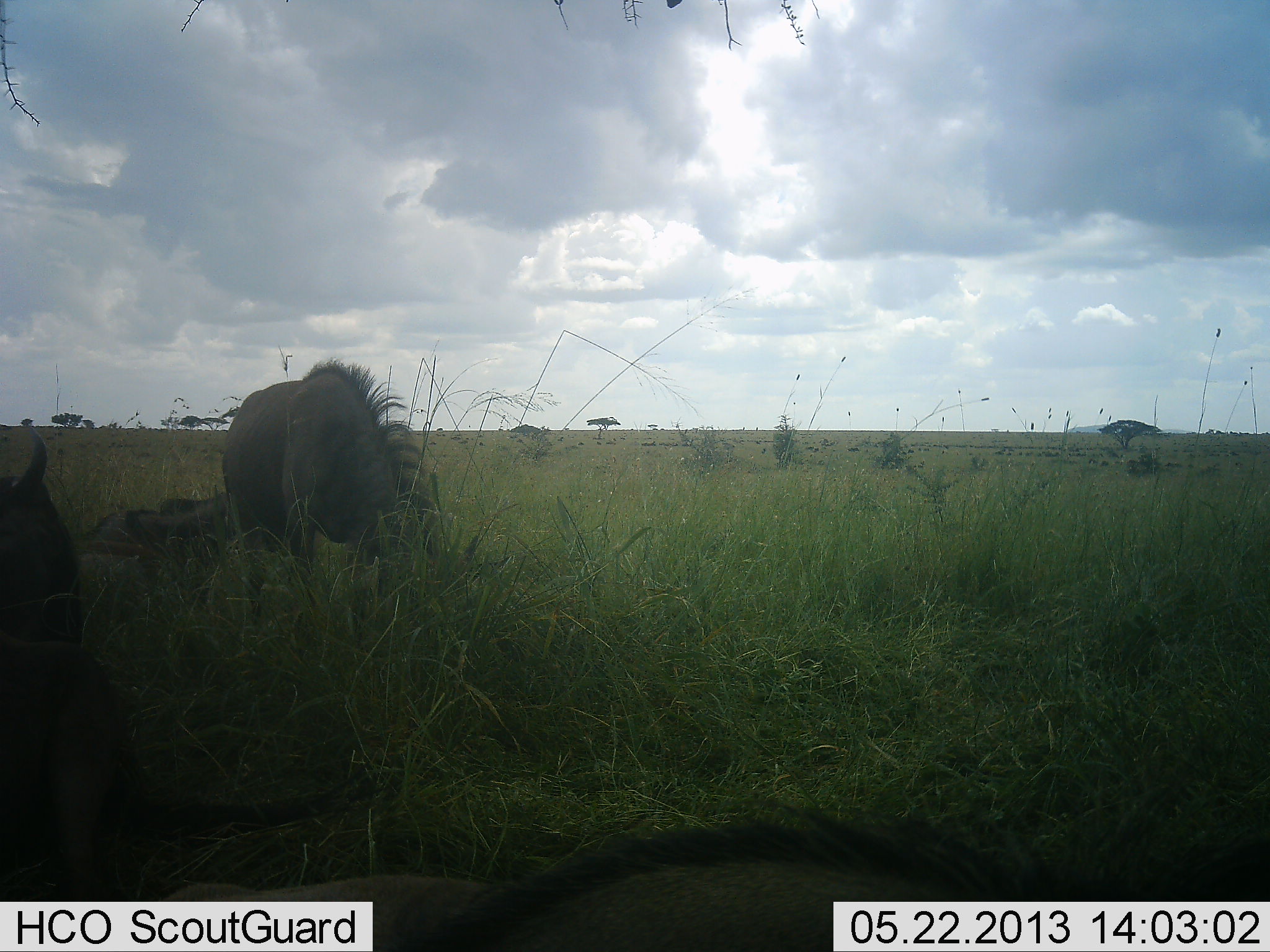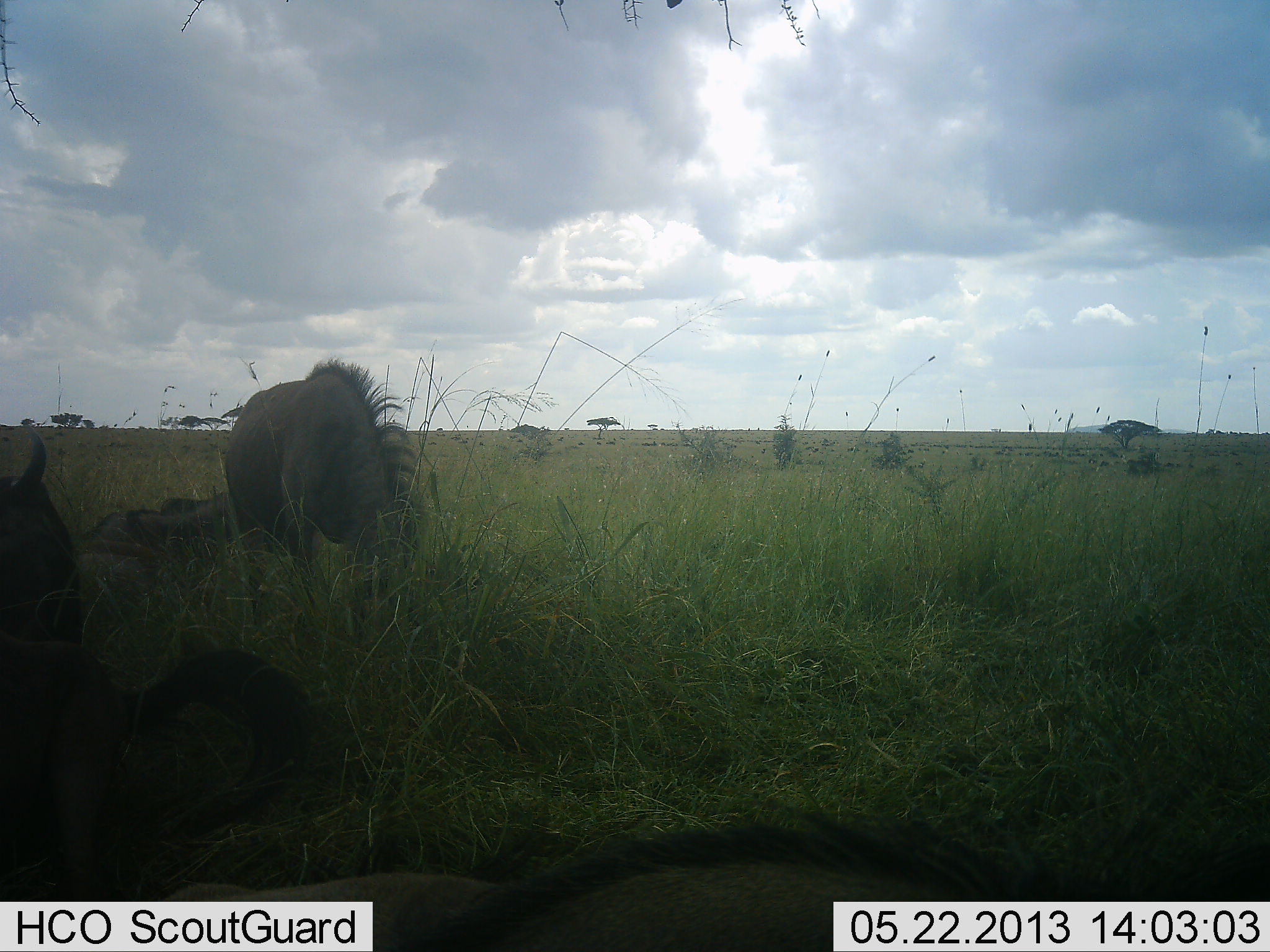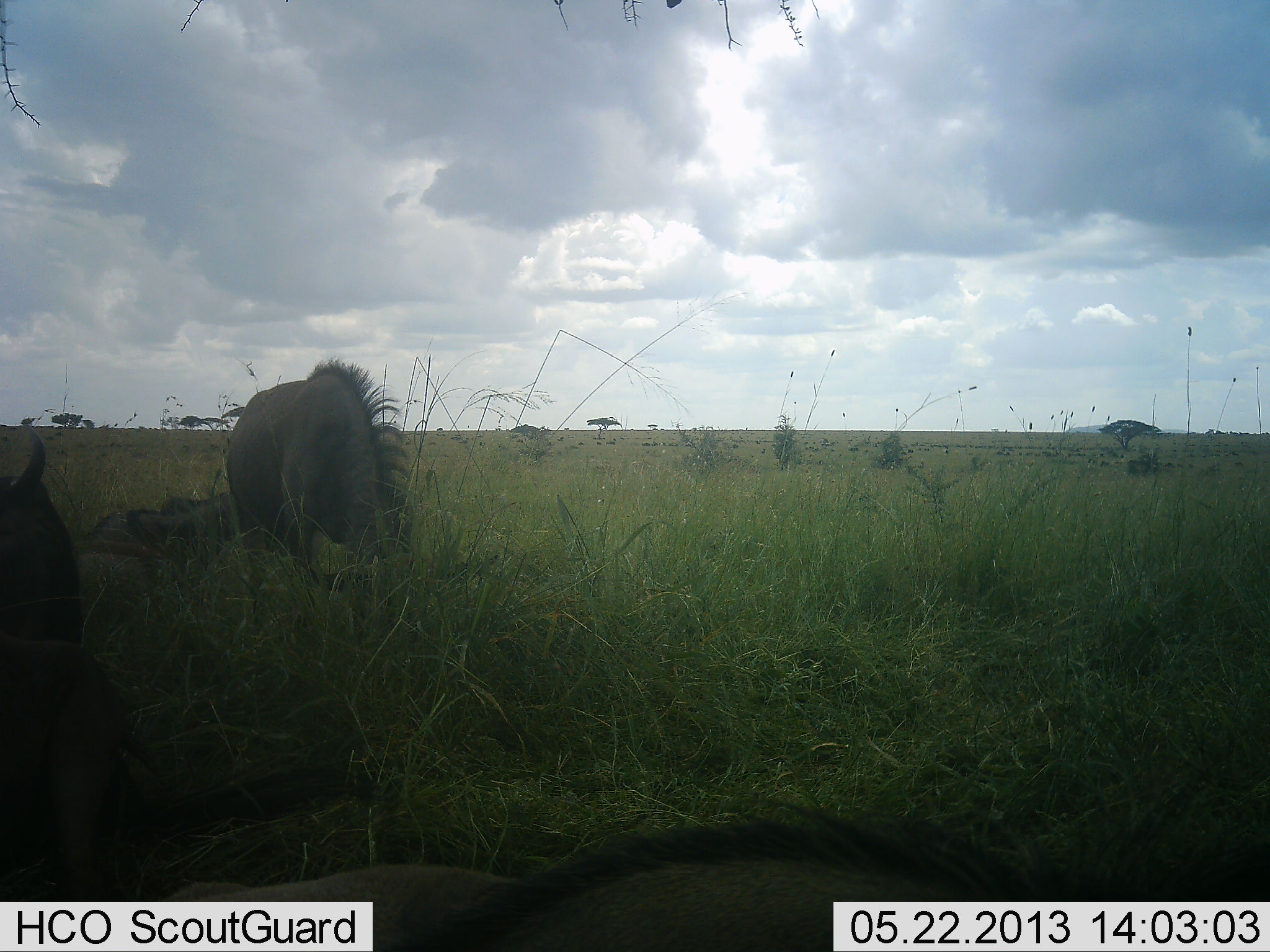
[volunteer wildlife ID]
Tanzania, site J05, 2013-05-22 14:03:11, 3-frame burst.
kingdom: Animalia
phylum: Chordata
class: Mammalia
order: Artiodactyla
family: Bovidae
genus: Connochaetes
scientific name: Connochaetes taurinus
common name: blue wildebeest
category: wildebeest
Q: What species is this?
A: Wildebeest (blue wildebeest) (Connochaetes taurinus).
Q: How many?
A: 4.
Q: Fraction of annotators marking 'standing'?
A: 38%.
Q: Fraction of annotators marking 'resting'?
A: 75%.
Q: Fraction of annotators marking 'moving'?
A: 12%.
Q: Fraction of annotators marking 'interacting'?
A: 6%.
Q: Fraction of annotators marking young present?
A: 6%.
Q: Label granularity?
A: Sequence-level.